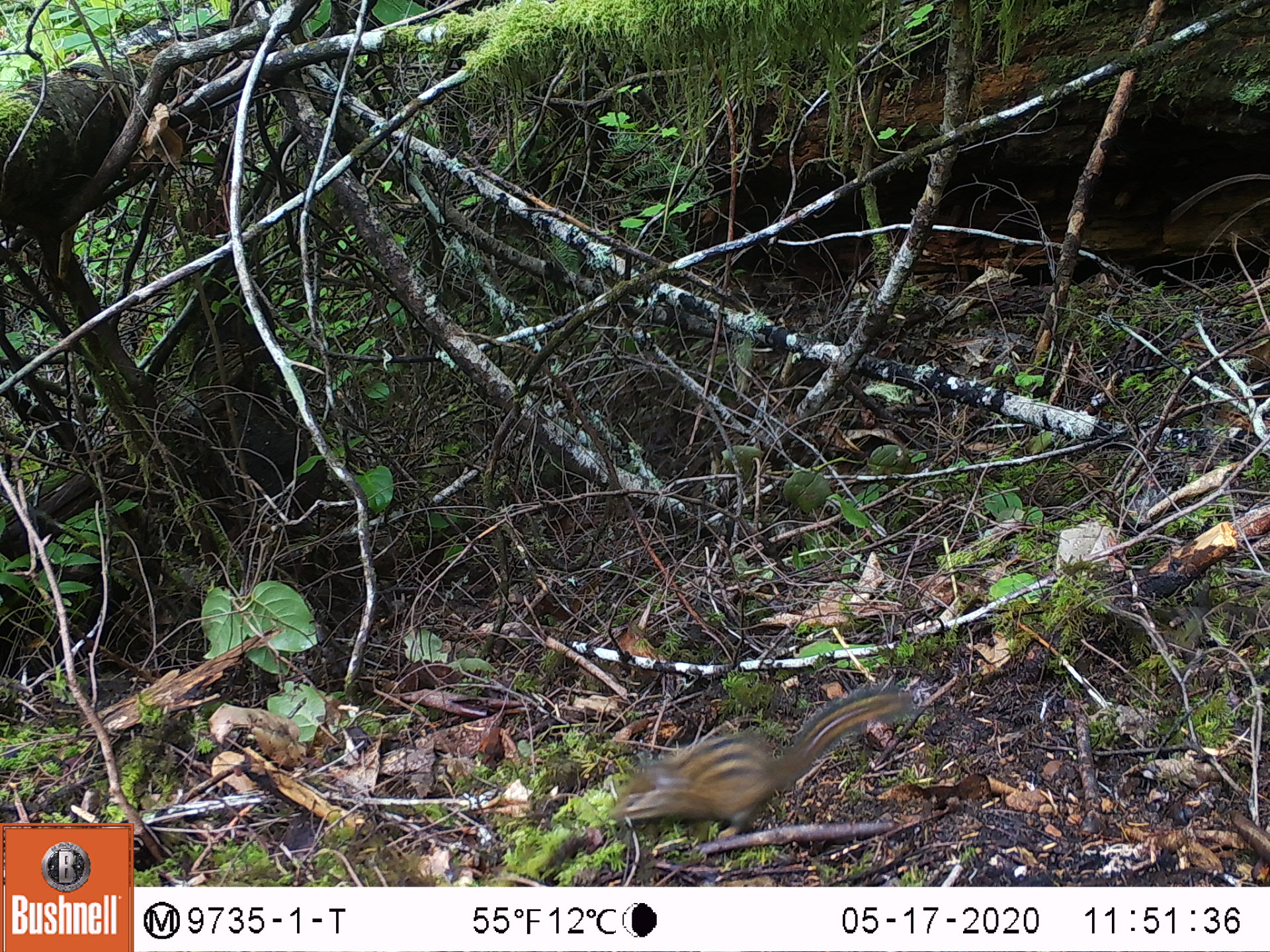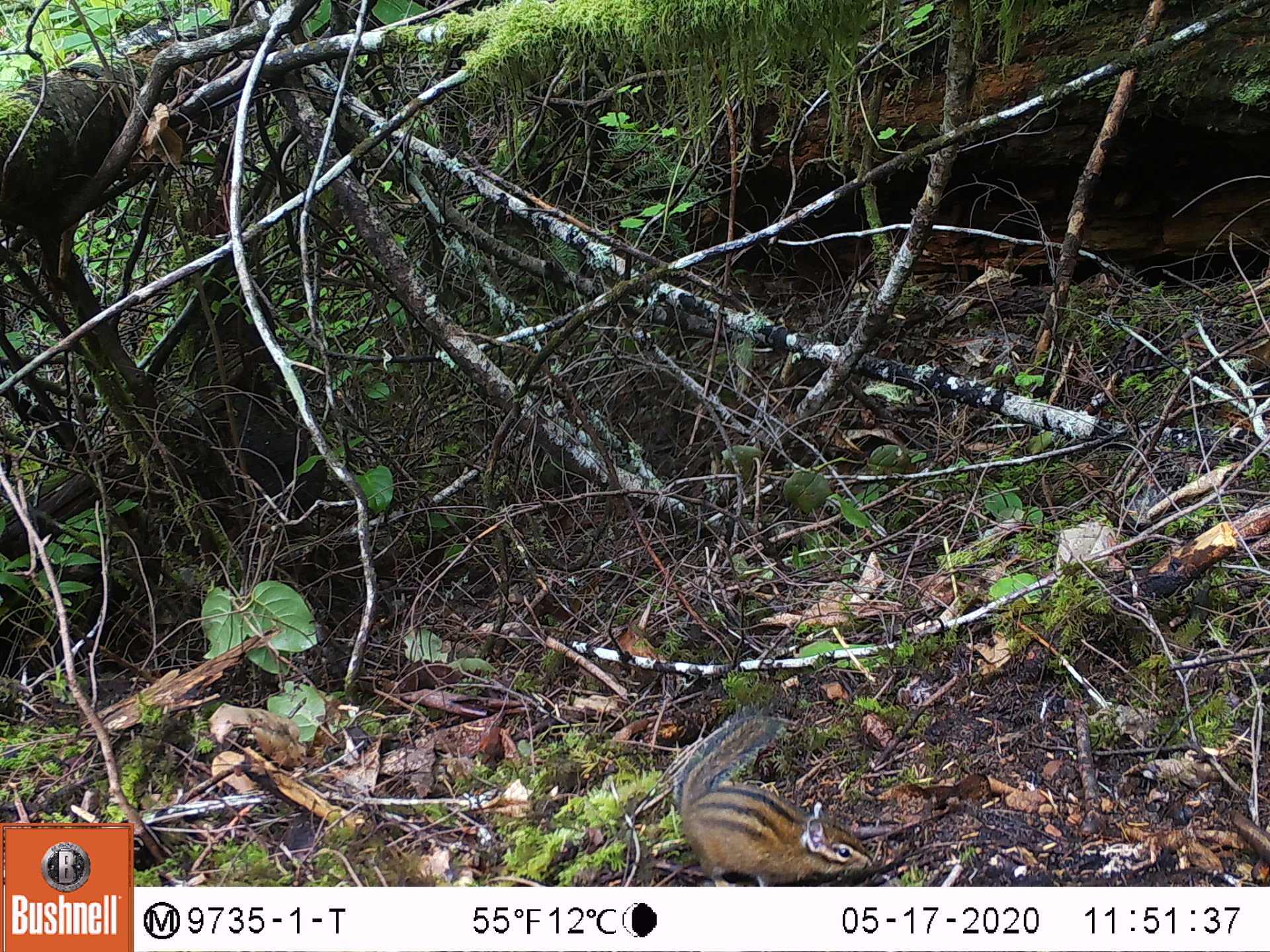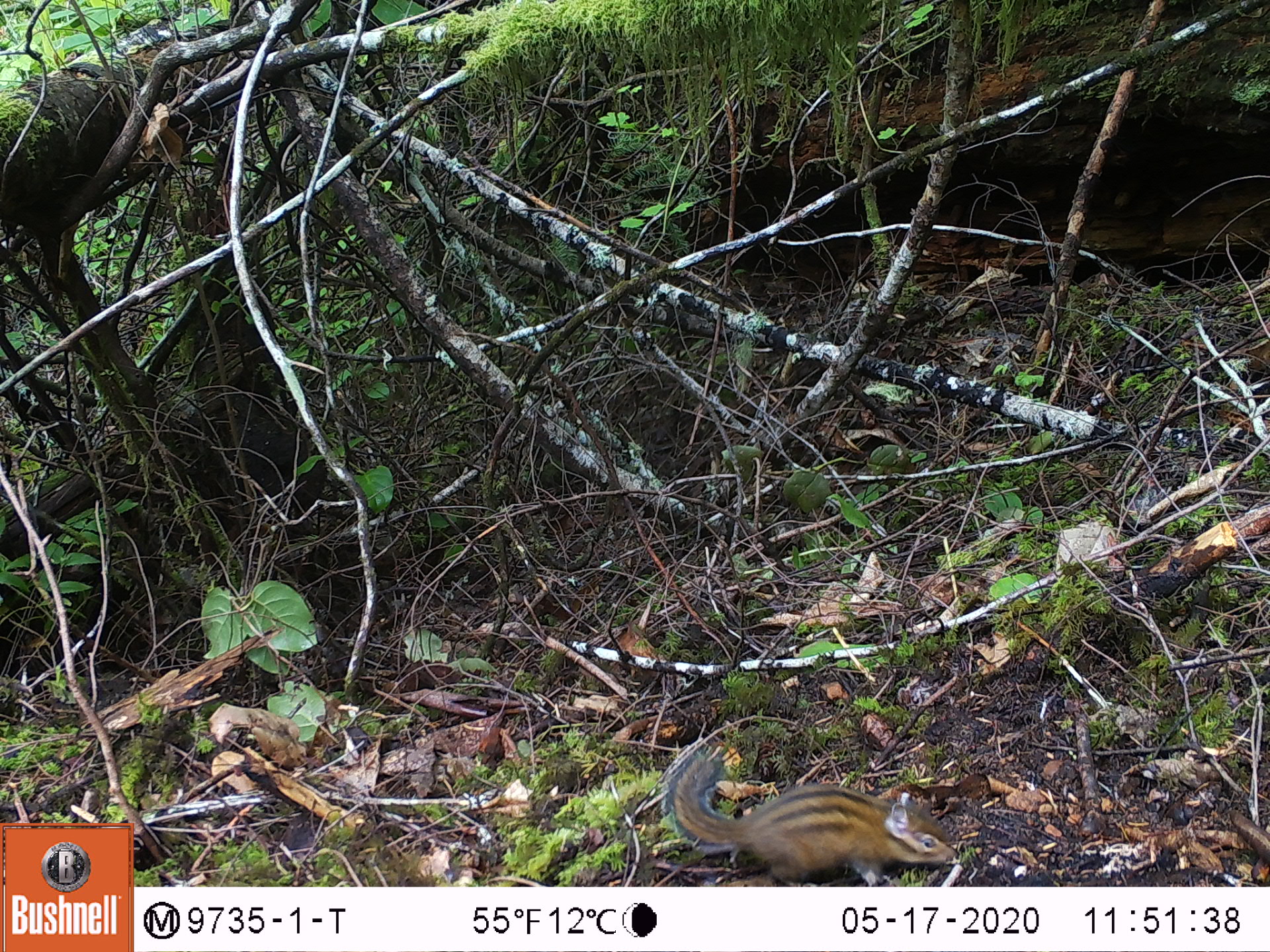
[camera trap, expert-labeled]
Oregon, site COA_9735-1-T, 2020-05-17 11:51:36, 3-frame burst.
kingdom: Animalia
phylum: Chordata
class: Mammalia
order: Rodentia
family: Sciuridae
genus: Neotamias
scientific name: Neotamias townsendii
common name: townsend's chipmunk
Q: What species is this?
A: Townsend's chipmunk (Neotamias townsendii).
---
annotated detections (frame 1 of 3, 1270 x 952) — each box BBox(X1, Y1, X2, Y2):
townsend's chipmunk: BBox(600, 668, 929, 838)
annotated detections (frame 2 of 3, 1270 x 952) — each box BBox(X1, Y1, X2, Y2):
townsend's chipmunk: BBox(664, 701, 878, 882)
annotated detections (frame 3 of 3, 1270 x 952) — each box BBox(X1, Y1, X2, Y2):
townsend's chipmunk: BBox(651, 719, 960, 880)